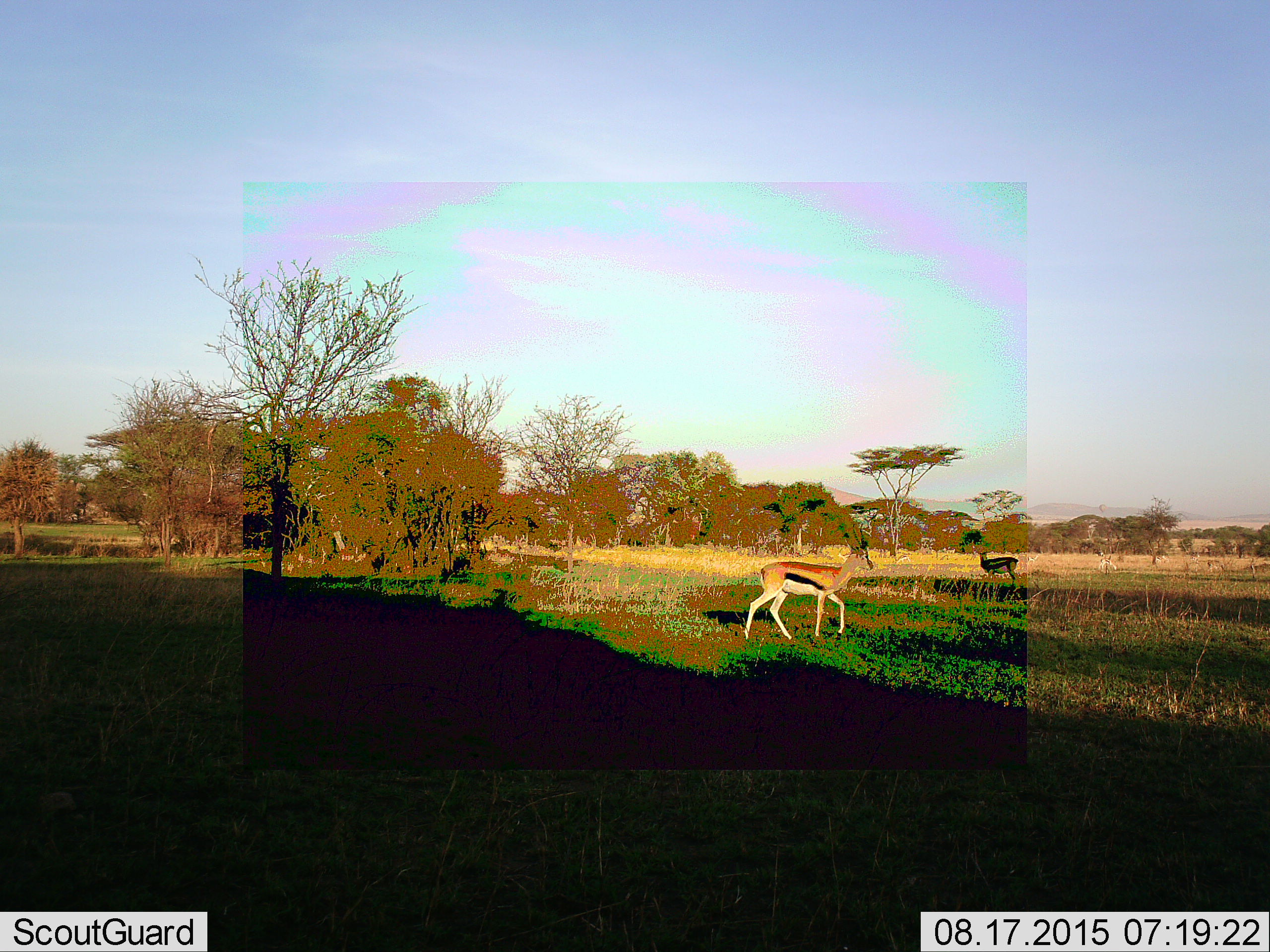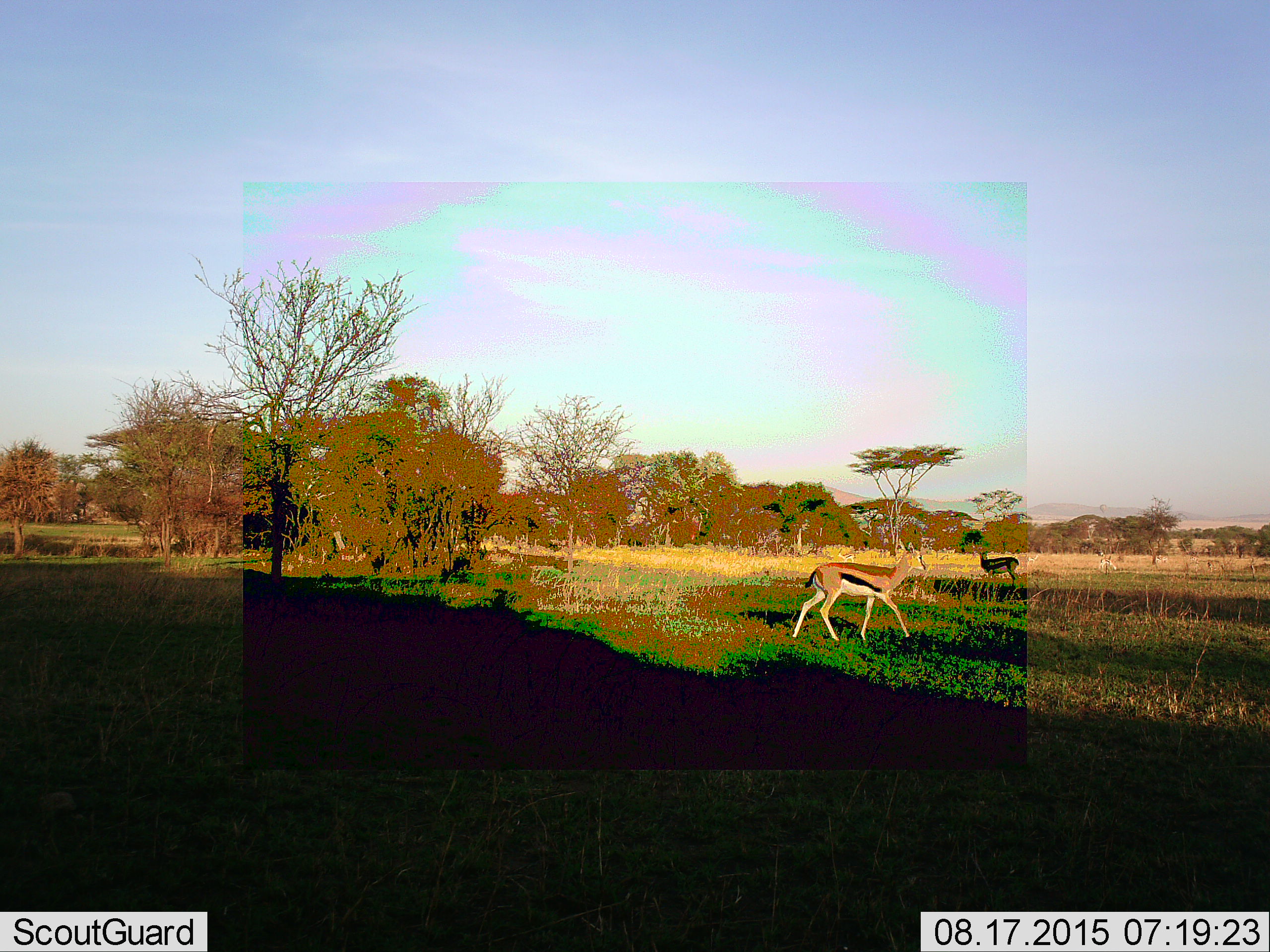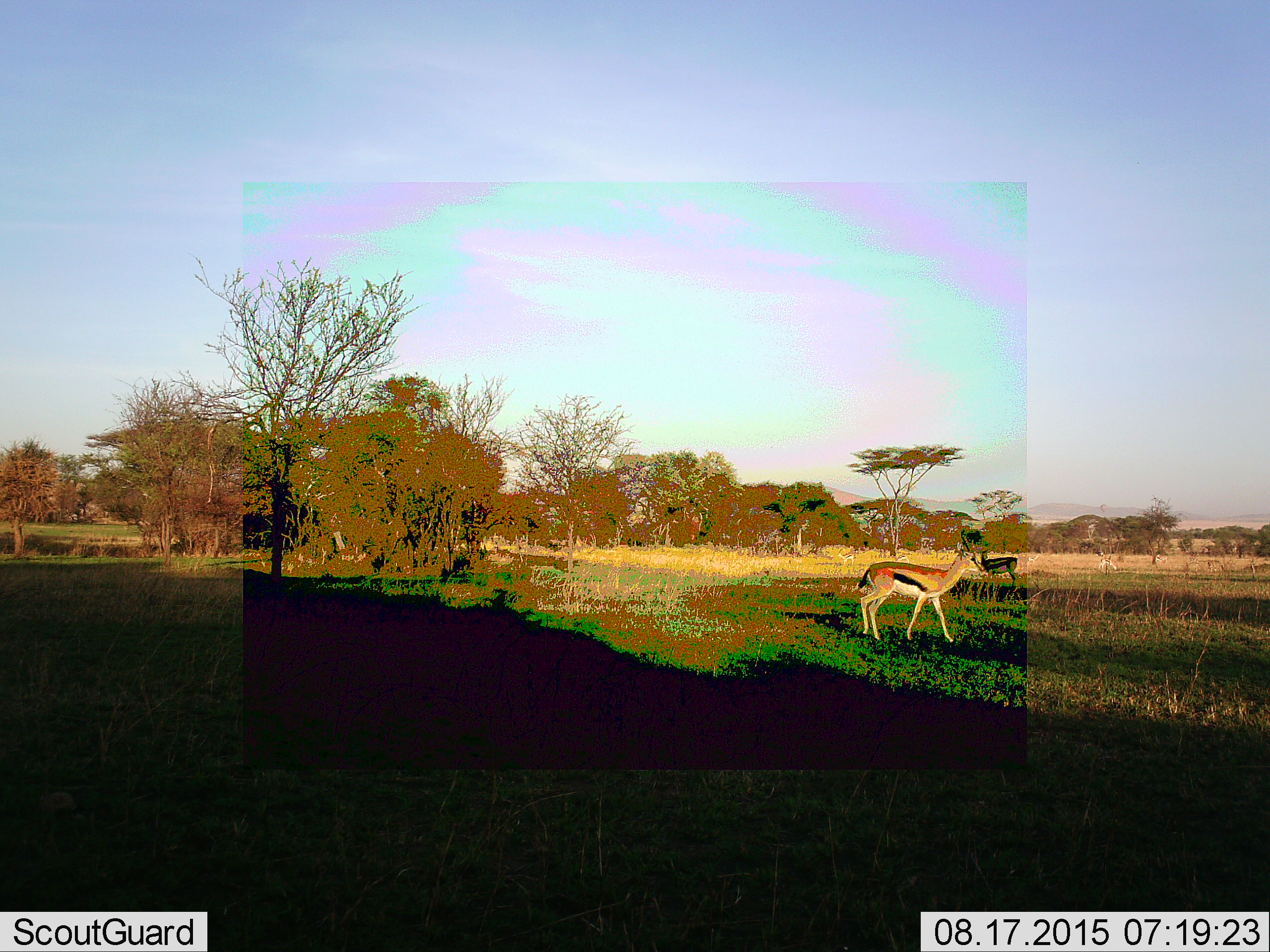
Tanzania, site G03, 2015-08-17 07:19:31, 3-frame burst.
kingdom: Animalia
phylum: Chordata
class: Mammalia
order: Artiodactyla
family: Bovidae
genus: Eudorcas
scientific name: Eudorcas thomsonii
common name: thomson's gazelle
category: gazellethomsons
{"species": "gazellethomsons (thomson's gazelle) (Eudorcas thomsonii)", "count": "2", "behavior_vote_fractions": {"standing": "75%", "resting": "0%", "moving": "88%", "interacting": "0%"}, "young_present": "0%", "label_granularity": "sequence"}